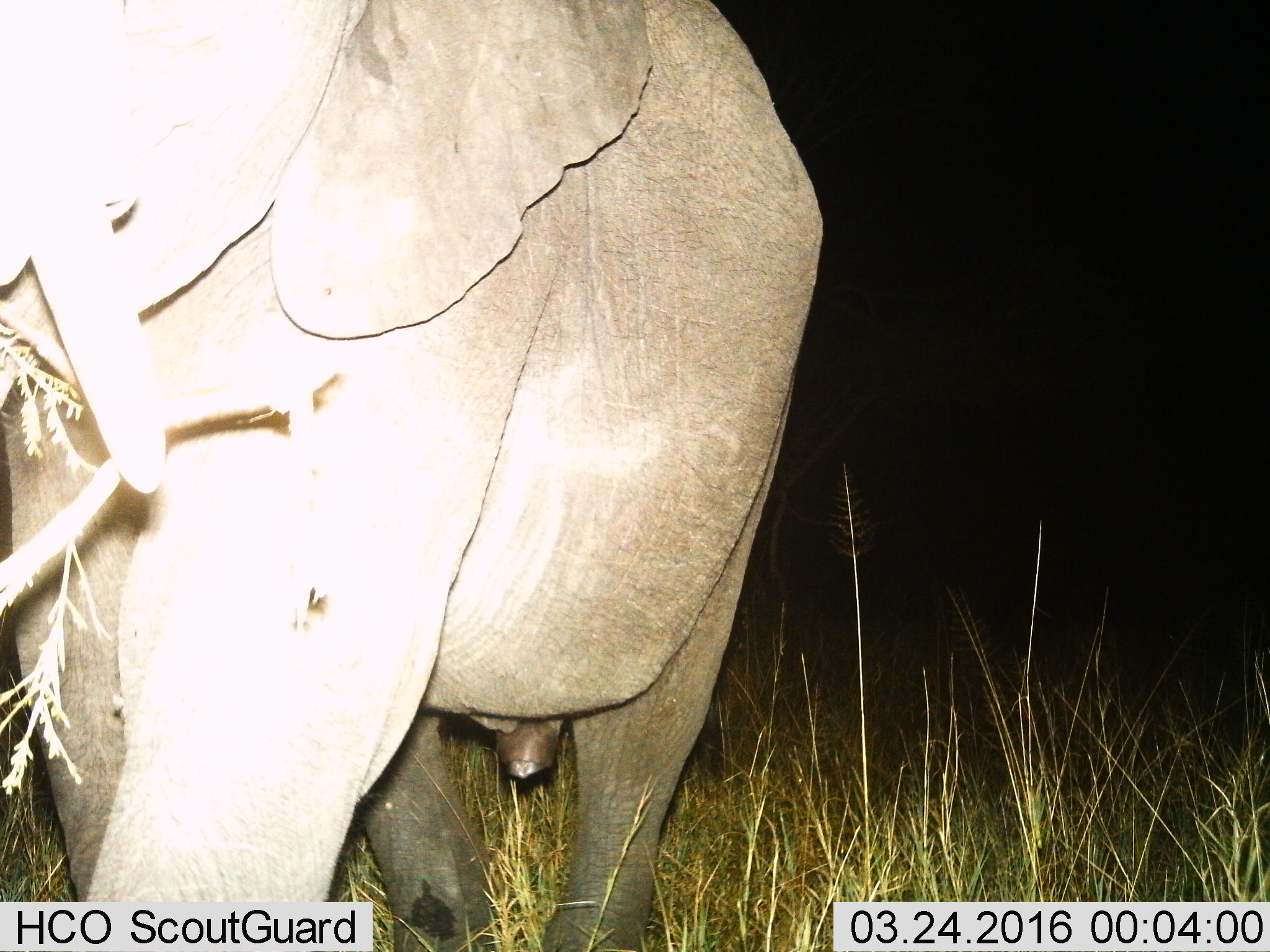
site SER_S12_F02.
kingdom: Animalia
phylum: Chordata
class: Mammalia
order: Proboscidea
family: Elephantidae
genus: Loxodonta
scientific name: Loxodonta africana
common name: african bush elephant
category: elephant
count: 1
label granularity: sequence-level